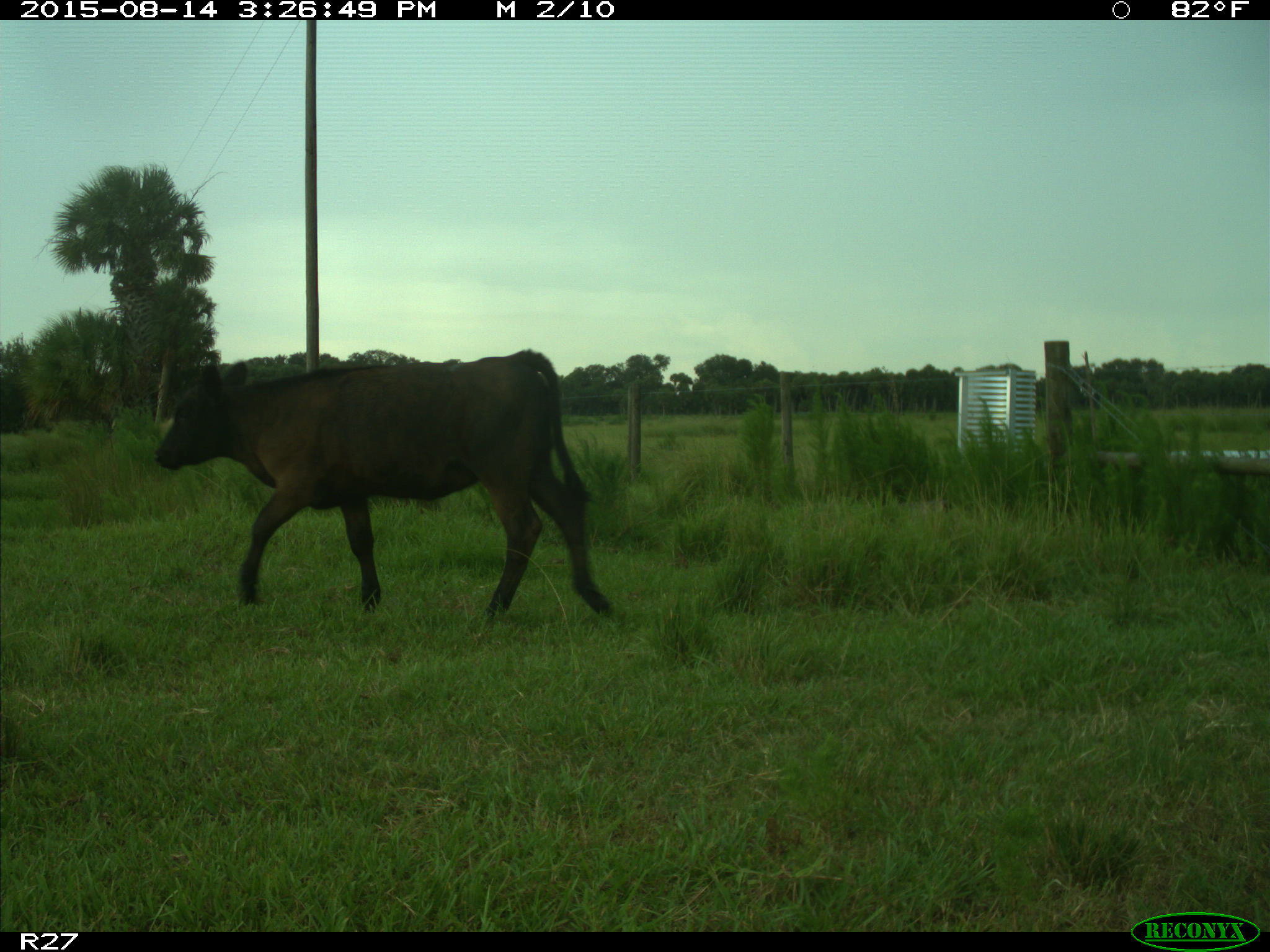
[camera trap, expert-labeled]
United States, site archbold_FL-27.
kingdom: Animalia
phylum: Chordata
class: Mammalia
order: Artiodactyla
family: Bovidae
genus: Bos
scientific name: Bos taurus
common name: domestic cow